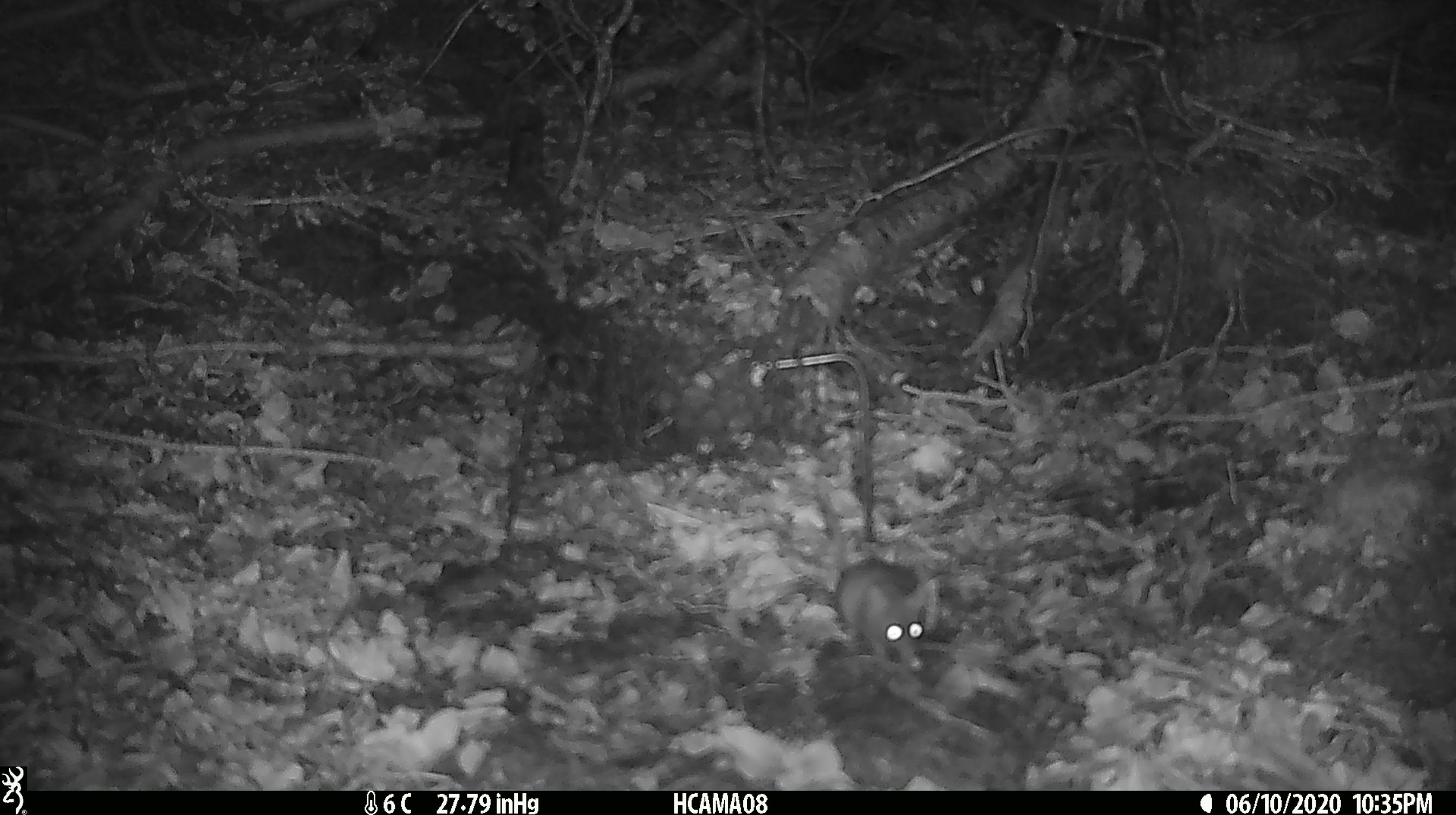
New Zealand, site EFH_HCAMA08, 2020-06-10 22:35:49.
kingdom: Animalia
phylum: Chordata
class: Mammalia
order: Rodentia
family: Muridae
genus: Mus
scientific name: Mus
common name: mouse